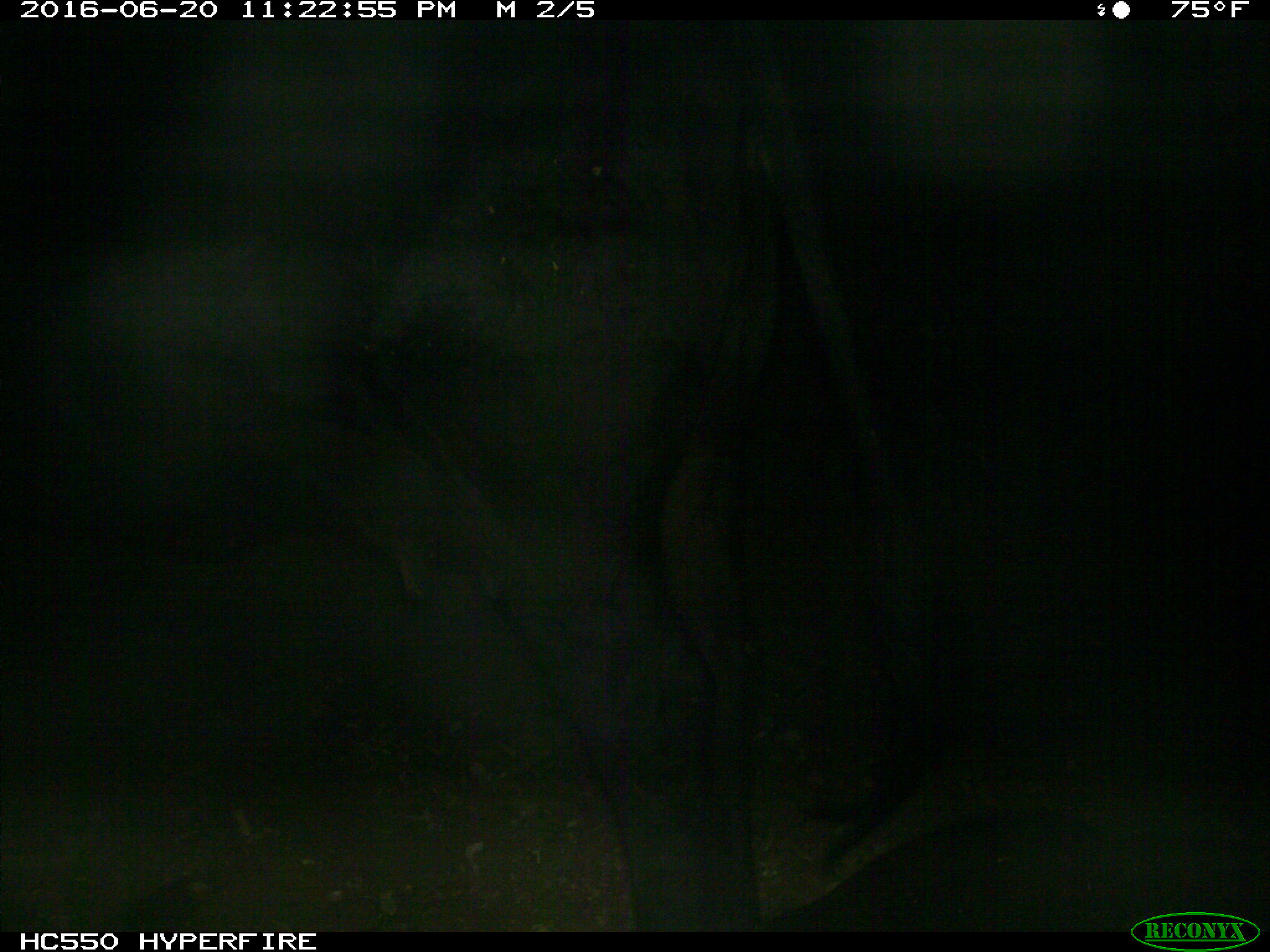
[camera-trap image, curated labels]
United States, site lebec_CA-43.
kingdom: Animalia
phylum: Chordata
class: Mammalia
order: Artiodactyla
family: Bovidae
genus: Bos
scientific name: Bos taurus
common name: domestic cow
Bos taurus (domestic cow).